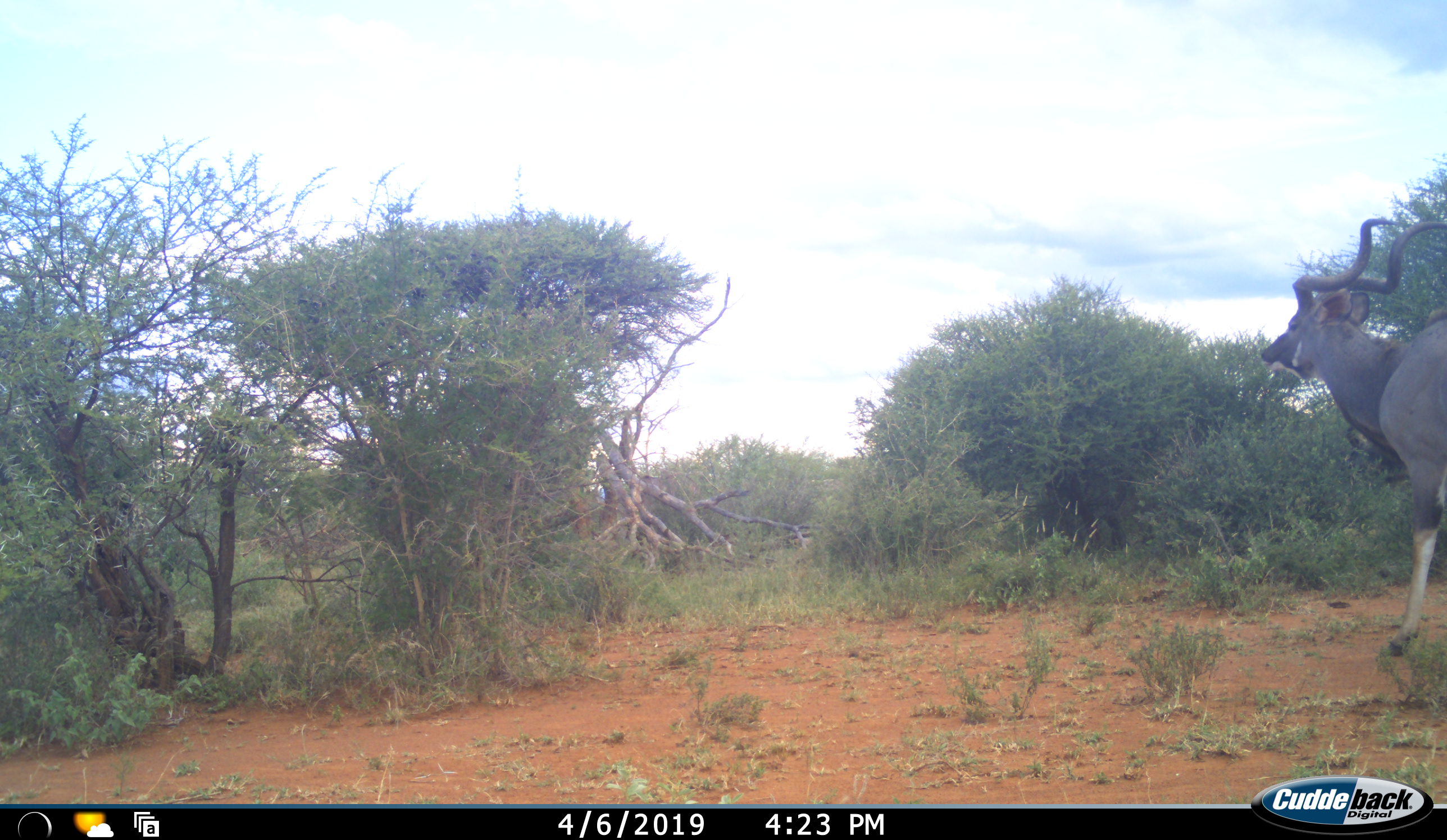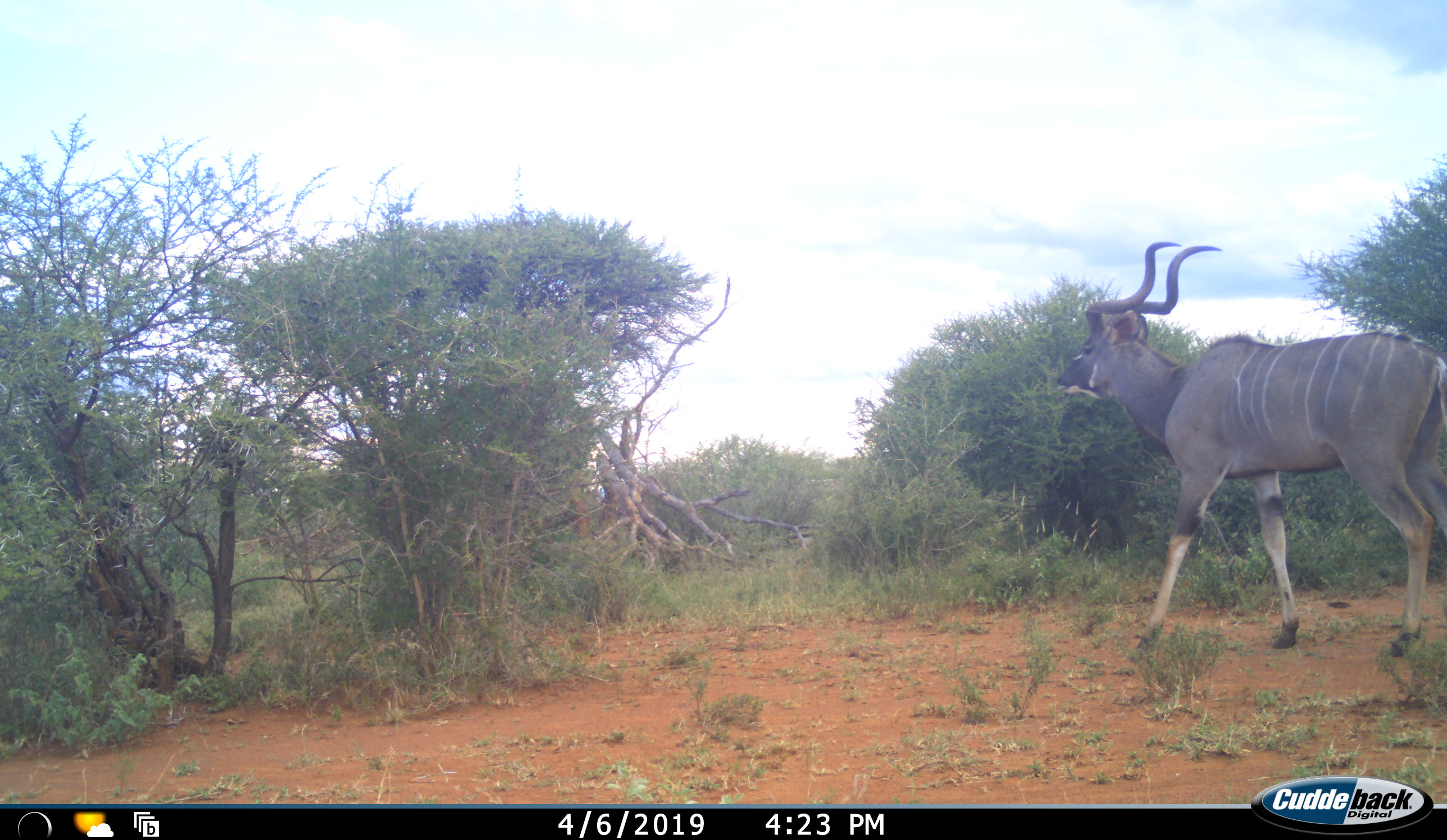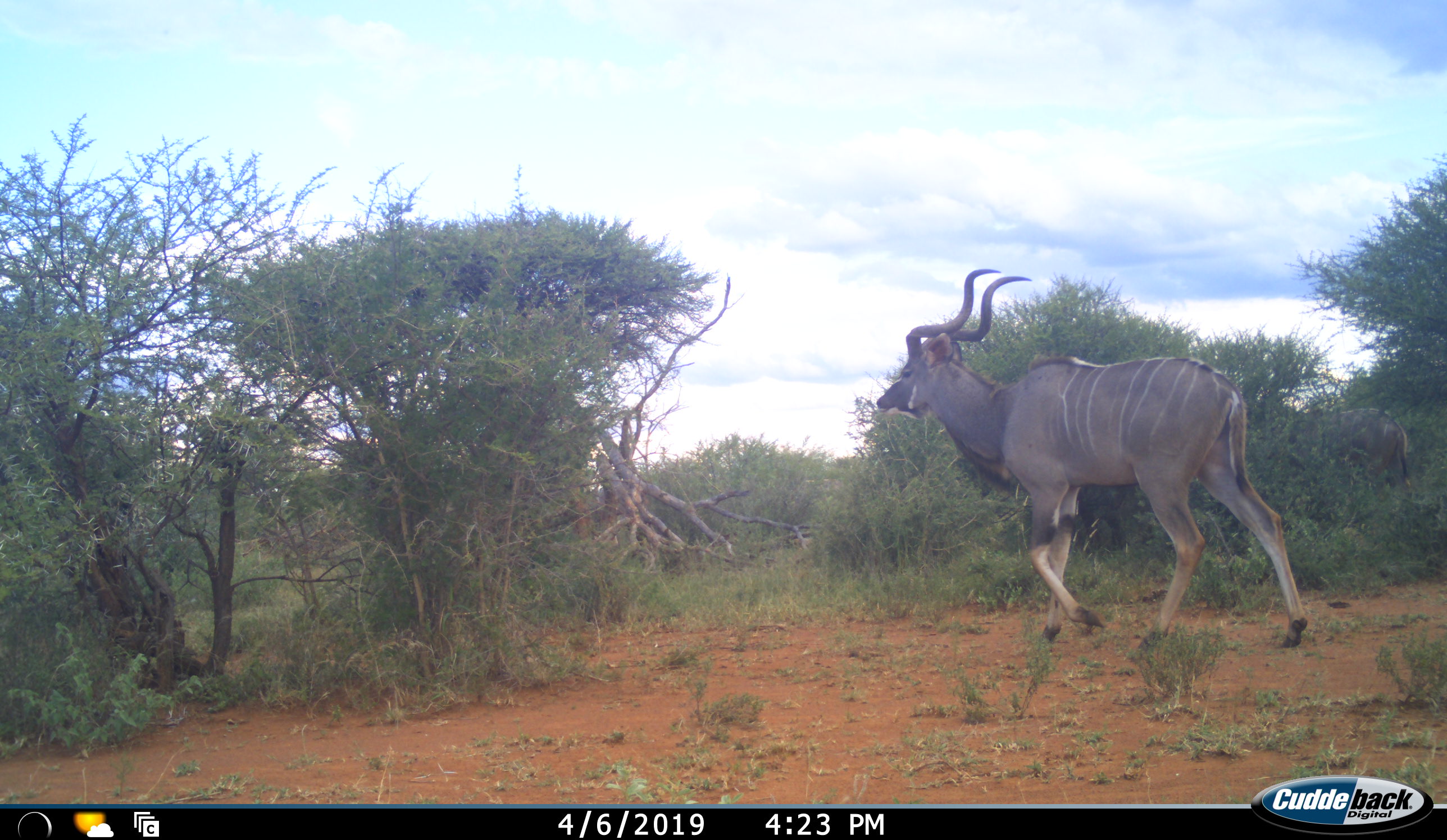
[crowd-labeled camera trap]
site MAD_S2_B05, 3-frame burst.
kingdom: Animalia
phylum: Chordata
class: Mammalia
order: Artiodactyla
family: Bovidae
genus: Tragelaphus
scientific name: Tragelaphus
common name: kudu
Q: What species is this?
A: Kudu (Tragelaphus).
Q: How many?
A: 2.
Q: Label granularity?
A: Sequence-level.